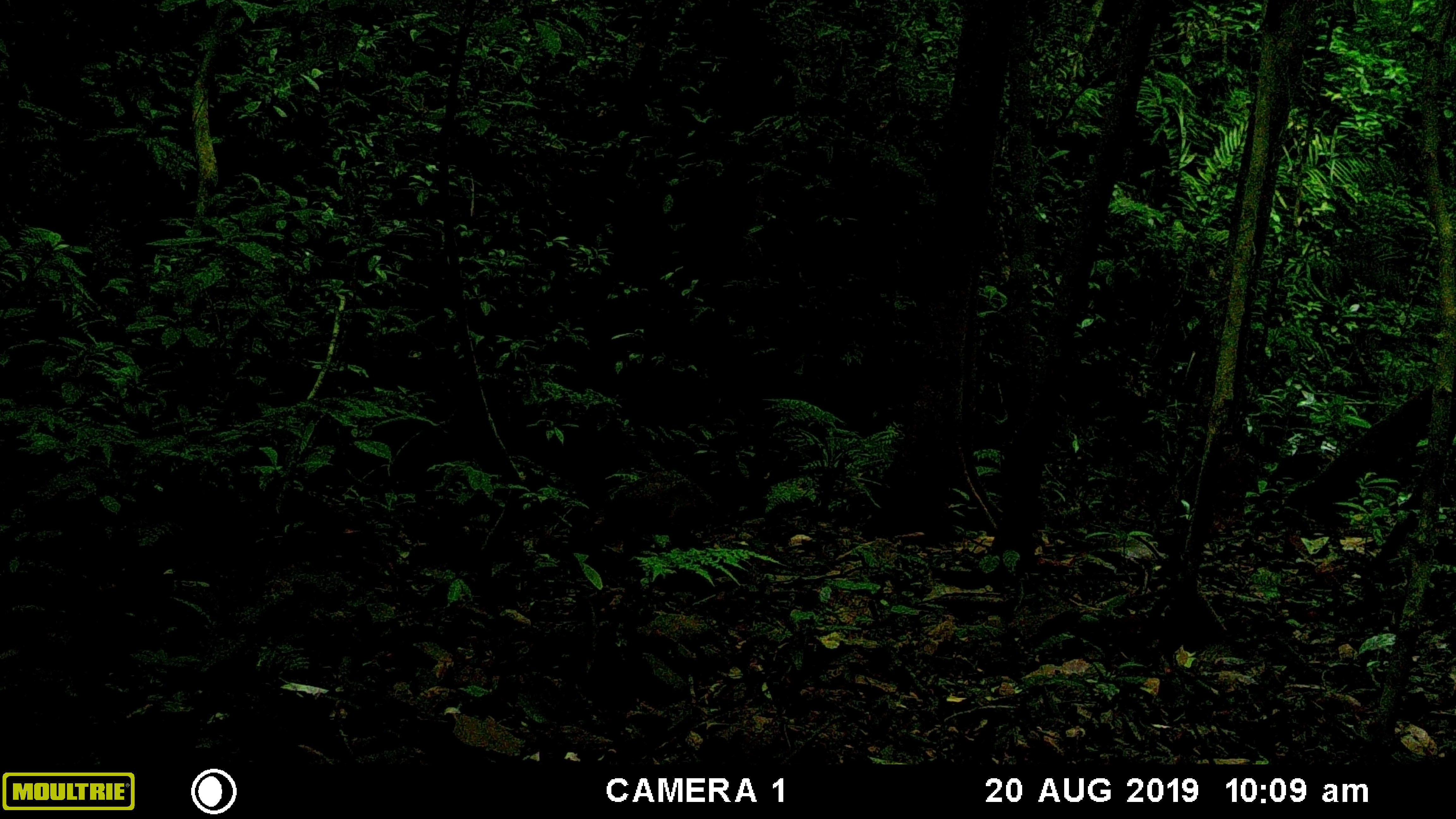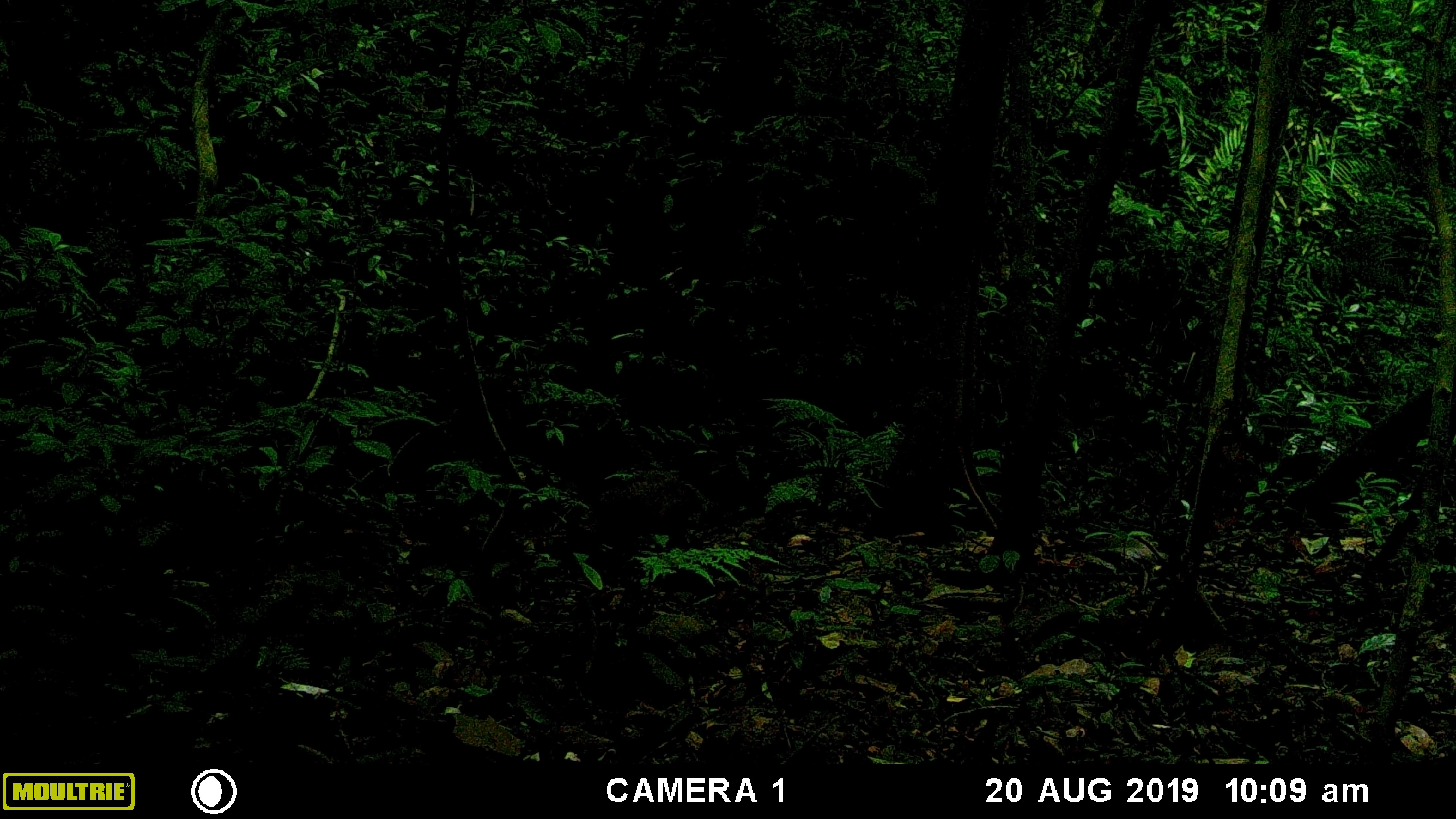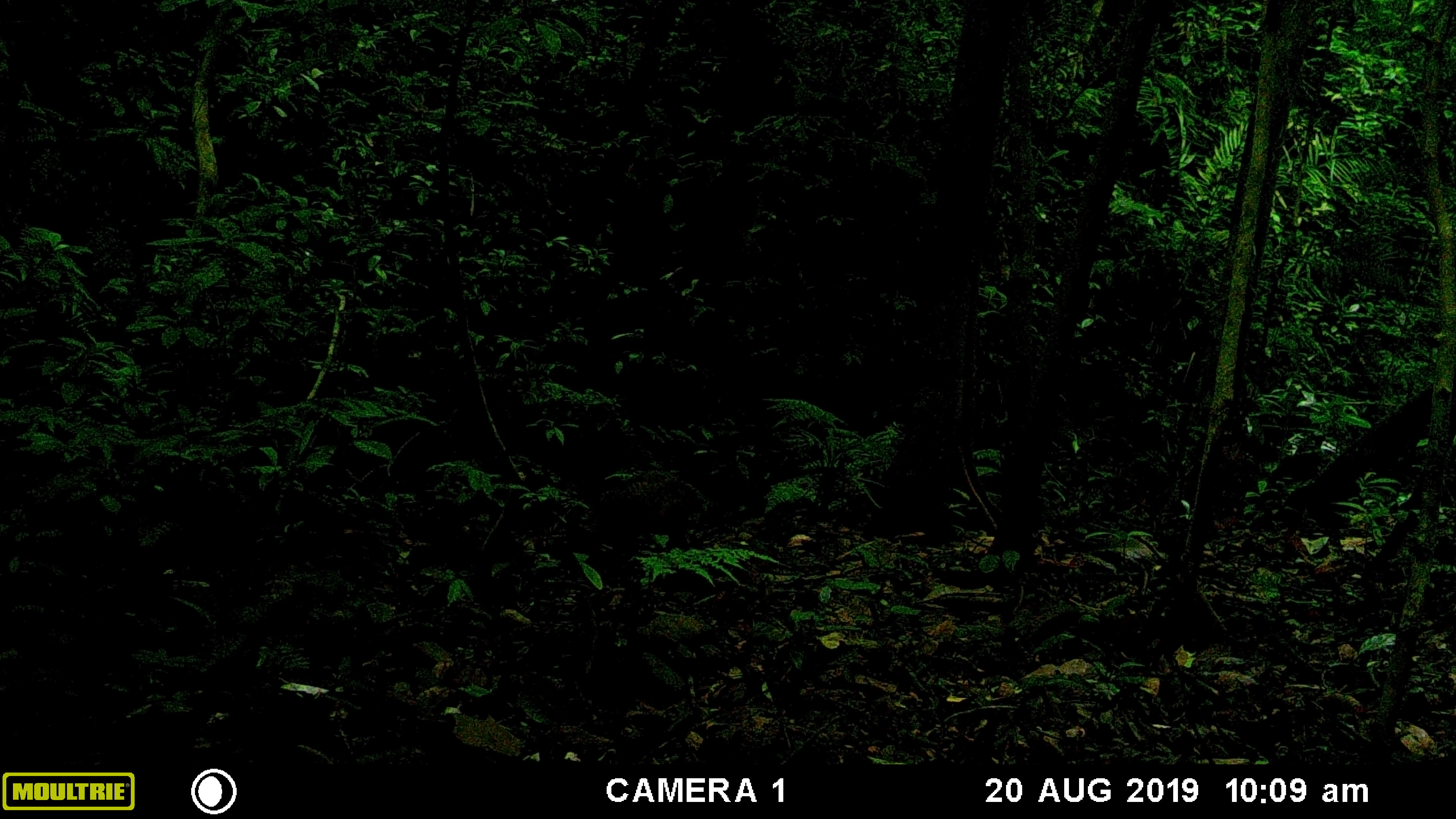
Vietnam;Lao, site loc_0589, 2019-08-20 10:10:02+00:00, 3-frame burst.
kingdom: Animalia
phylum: Chordata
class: Mammalia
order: Artiodactyla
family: Suidae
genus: Sus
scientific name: Sus scrofa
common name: eurasian wild pig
Eurasian wild pig (Sus scrofa). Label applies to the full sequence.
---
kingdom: Animalia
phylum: Chordata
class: Mammalia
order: Artiodactyla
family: Cervidae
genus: Muntiacus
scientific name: Muntiacus muntjak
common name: red muntjac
Red muntjac (Muntiacus muntjak). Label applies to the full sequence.